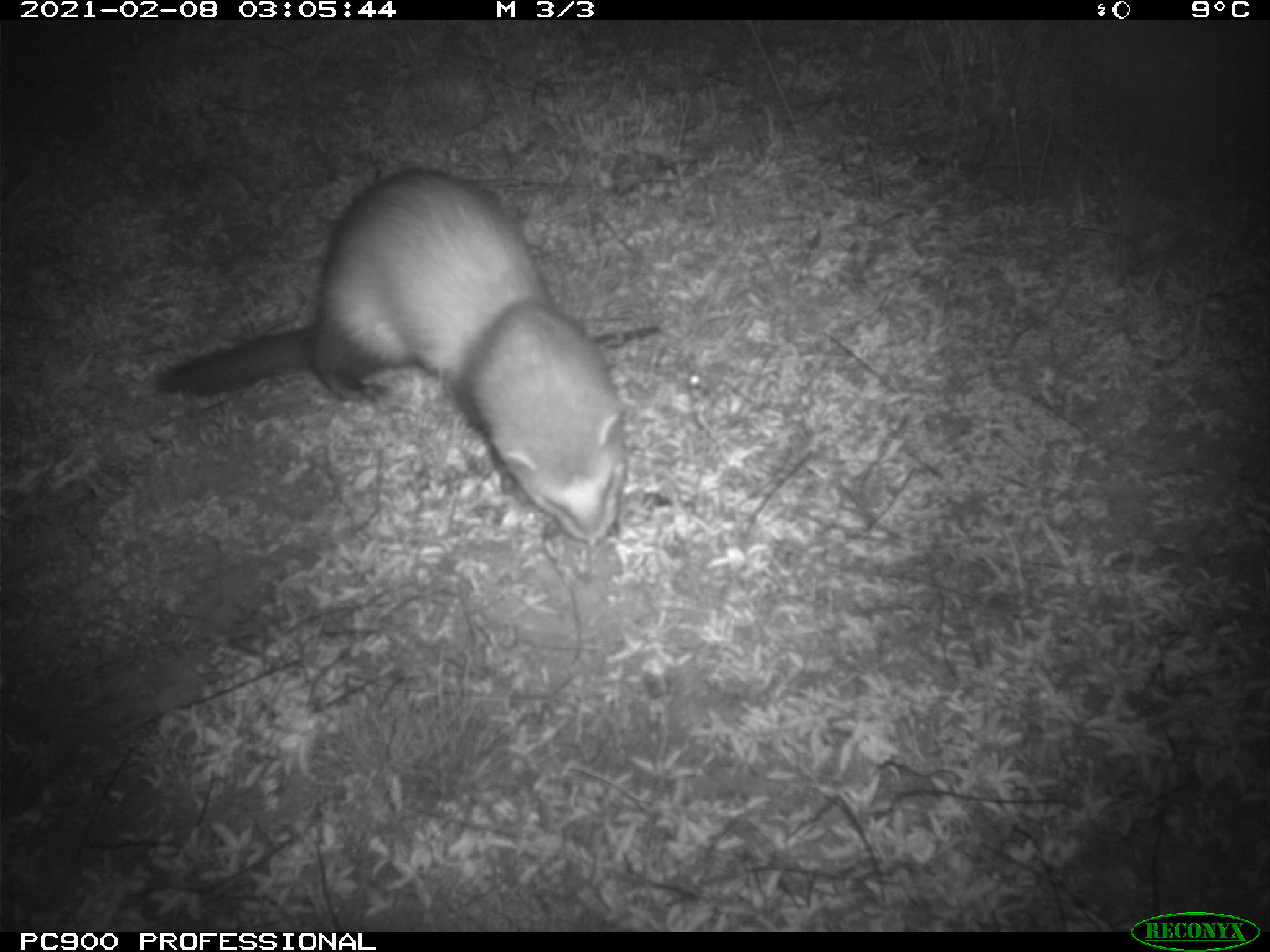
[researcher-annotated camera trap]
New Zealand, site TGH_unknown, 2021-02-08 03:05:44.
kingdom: Animalia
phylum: Chordata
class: Mammalia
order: Carnivora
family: Mustelidae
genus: Mustela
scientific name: Mustela furo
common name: ferret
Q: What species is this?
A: Ferret (Mustela furo).